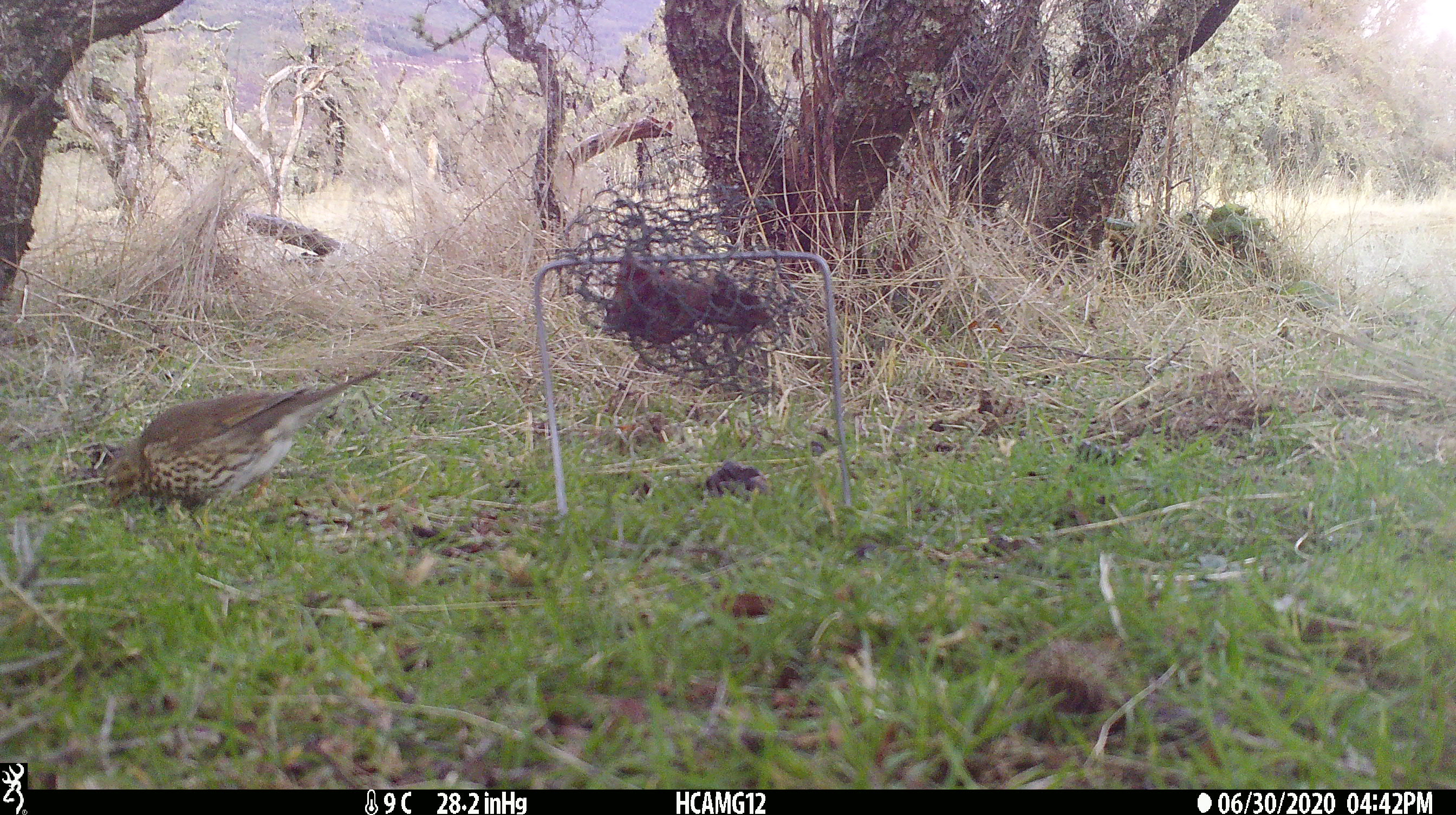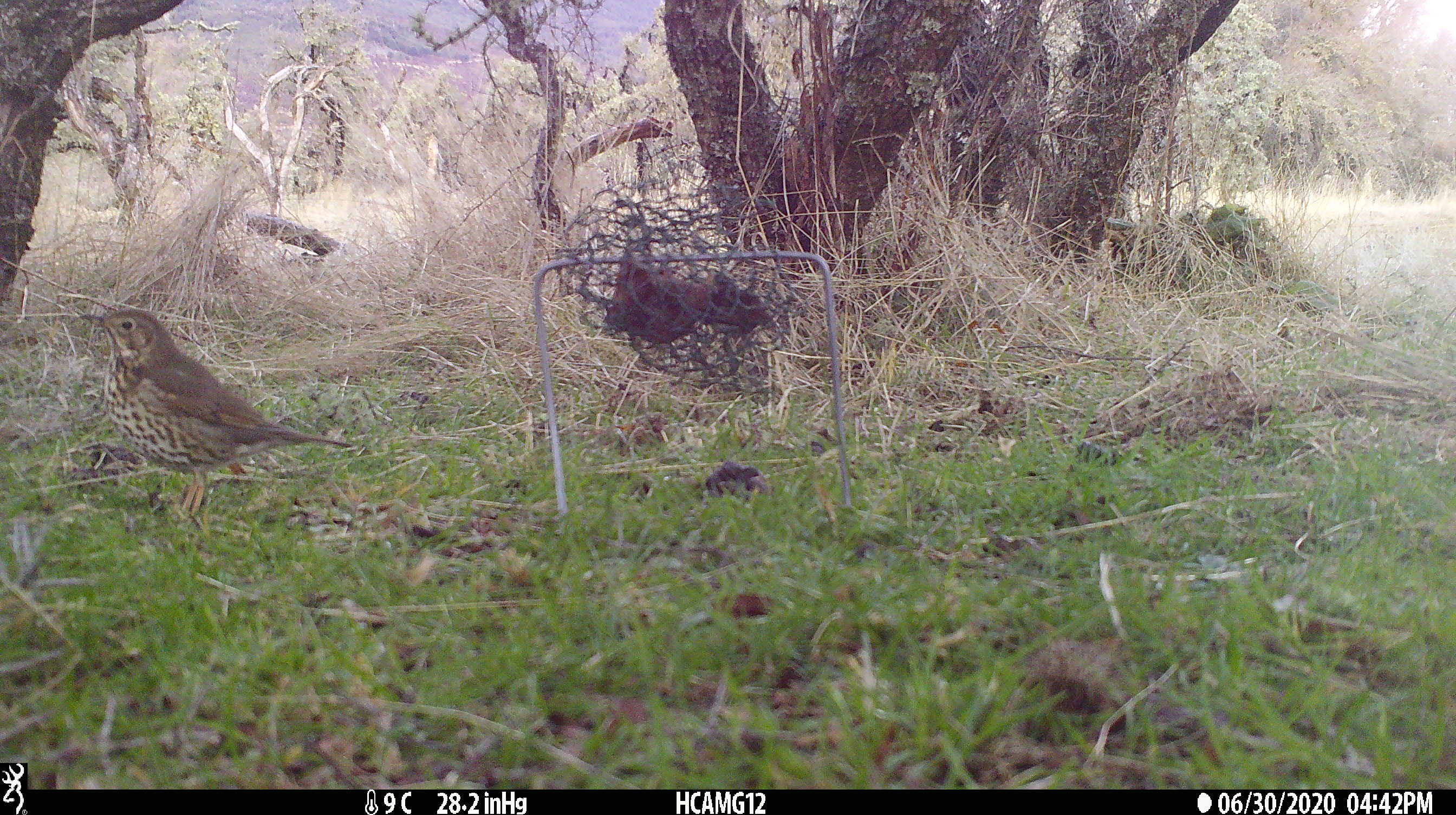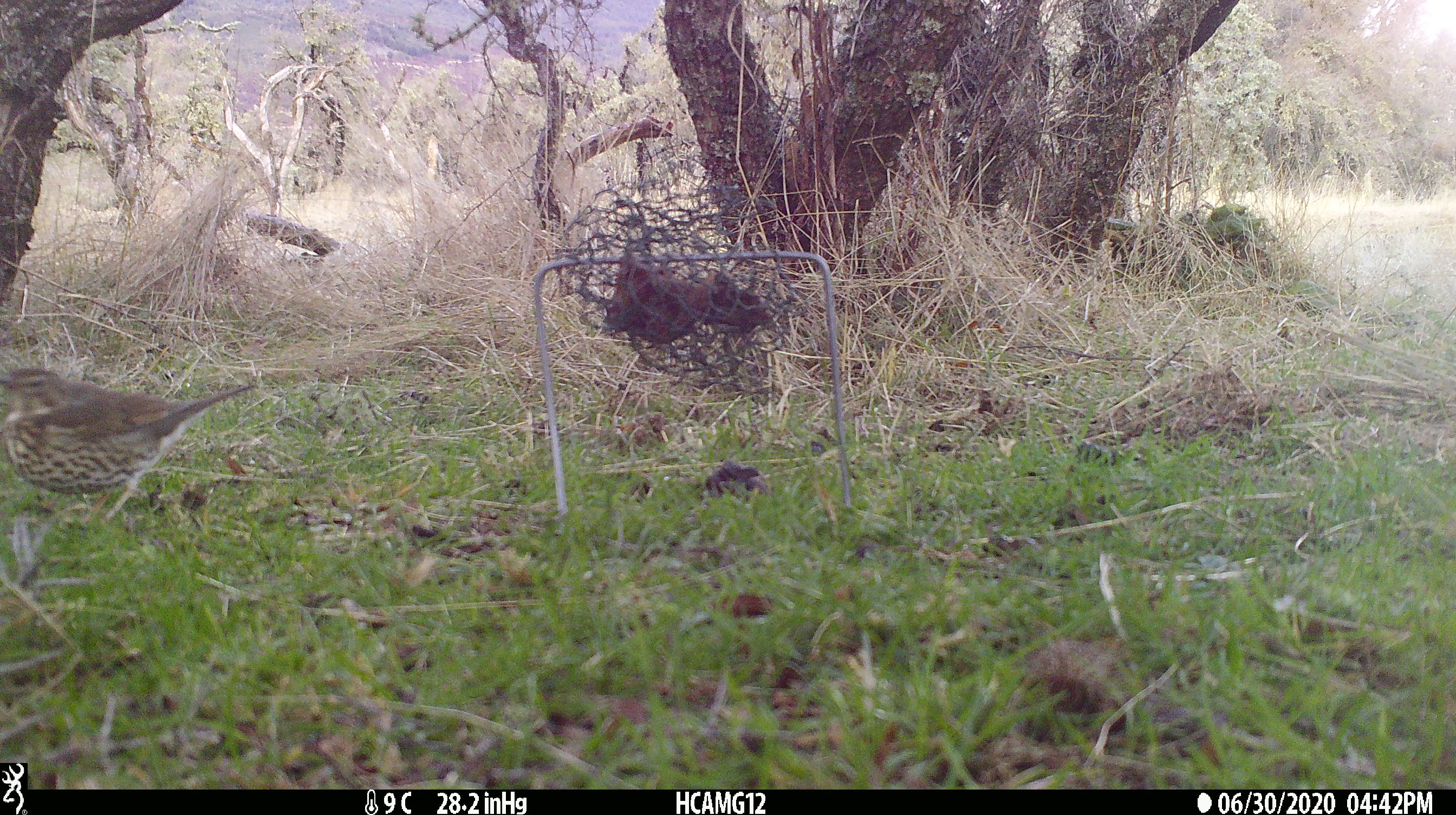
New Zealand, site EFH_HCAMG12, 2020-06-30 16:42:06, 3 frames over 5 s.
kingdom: Animalia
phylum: Chordata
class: Aves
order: Passeriformes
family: Turdidae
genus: Turdus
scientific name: Turdus philomelos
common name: song thrush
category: thrush